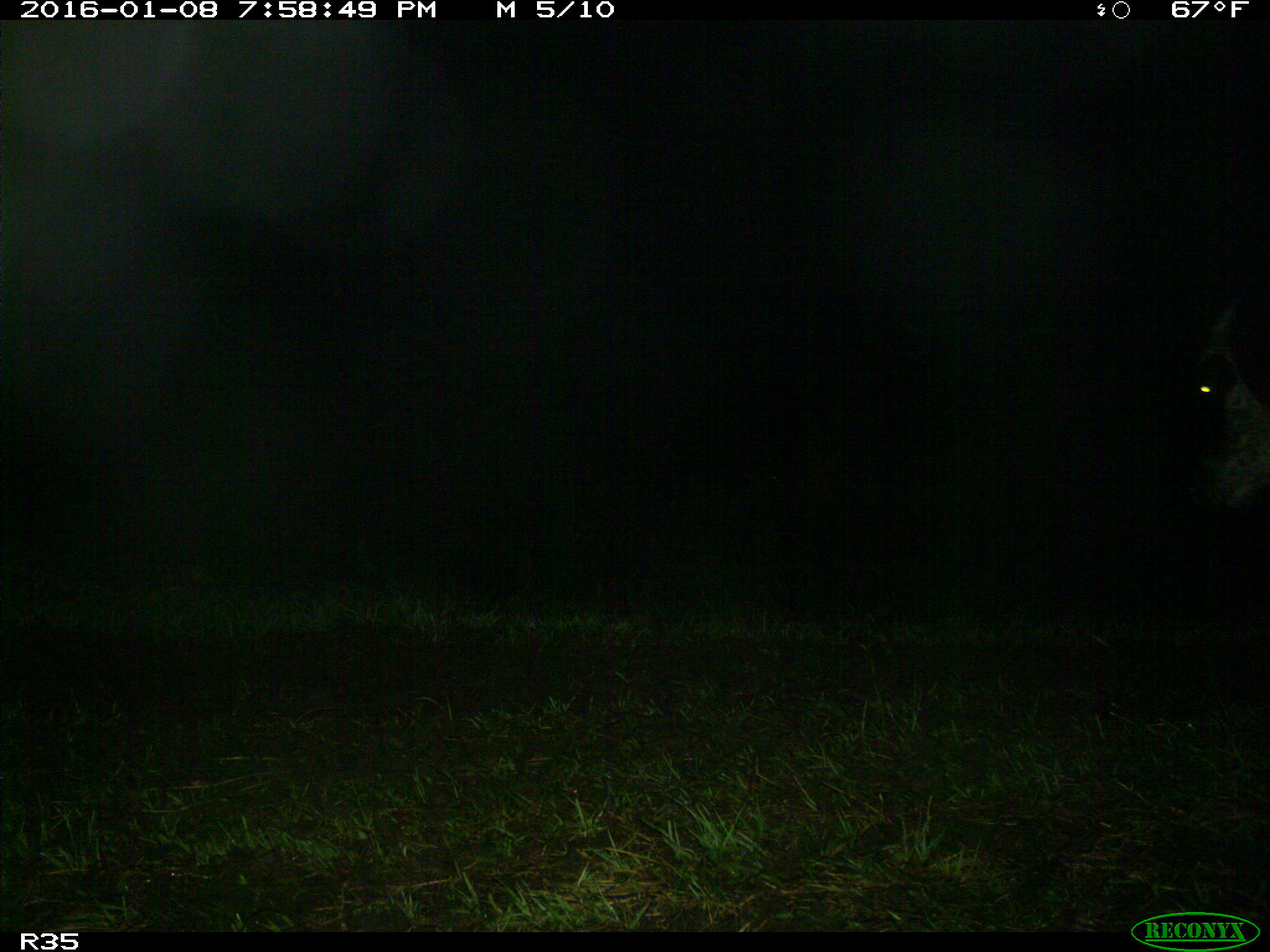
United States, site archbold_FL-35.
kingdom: Animalia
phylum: Chordata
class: Mammalia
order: Artiodactyla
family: Bovidae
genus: Bos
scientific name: Bos taurus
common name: domestic cow